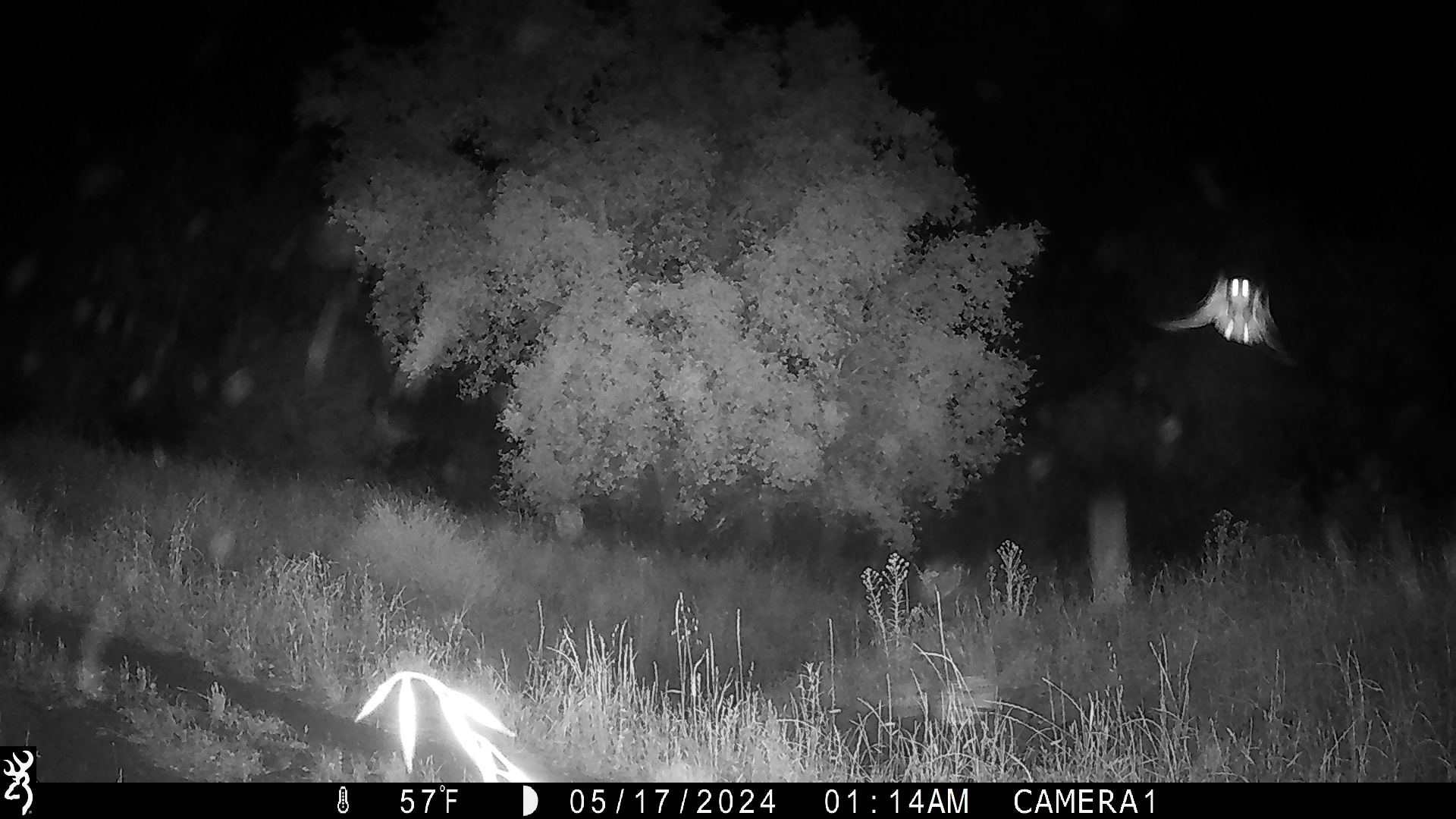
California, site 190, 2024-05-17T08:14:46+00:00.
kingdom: Animalia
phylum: Chordata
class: Aves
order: Strigiformes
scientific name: Strigiformes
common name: owl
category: unknown owl